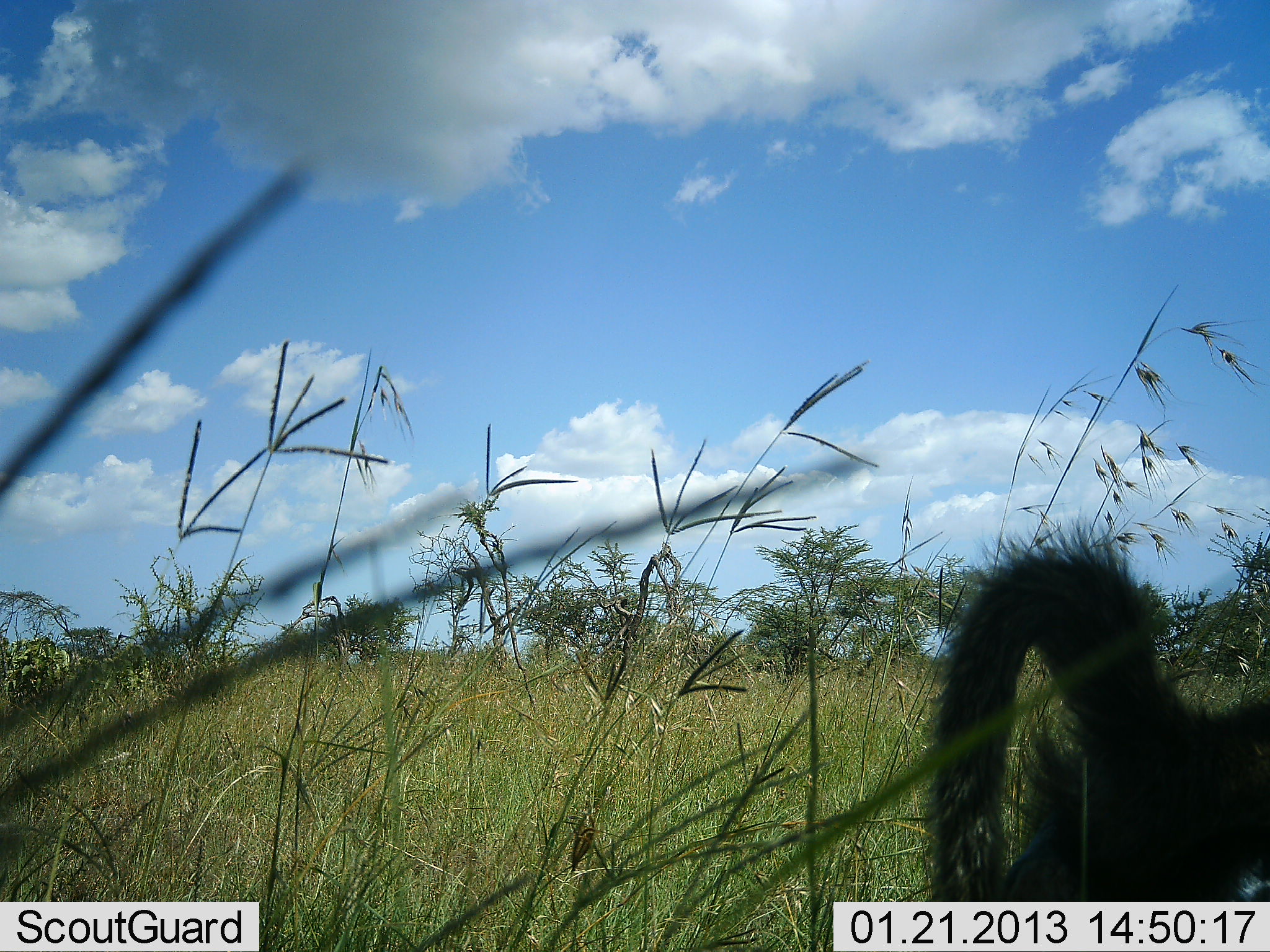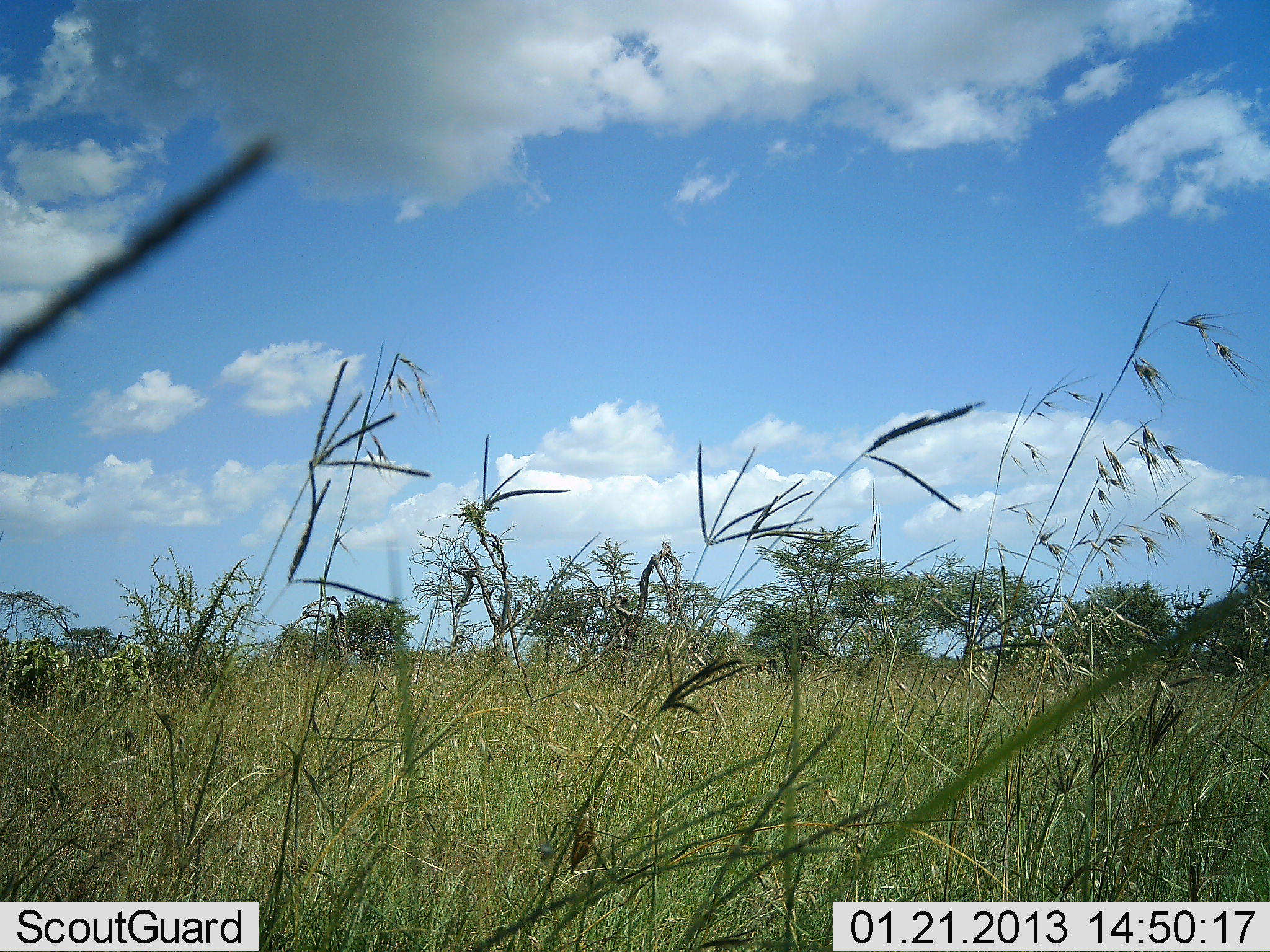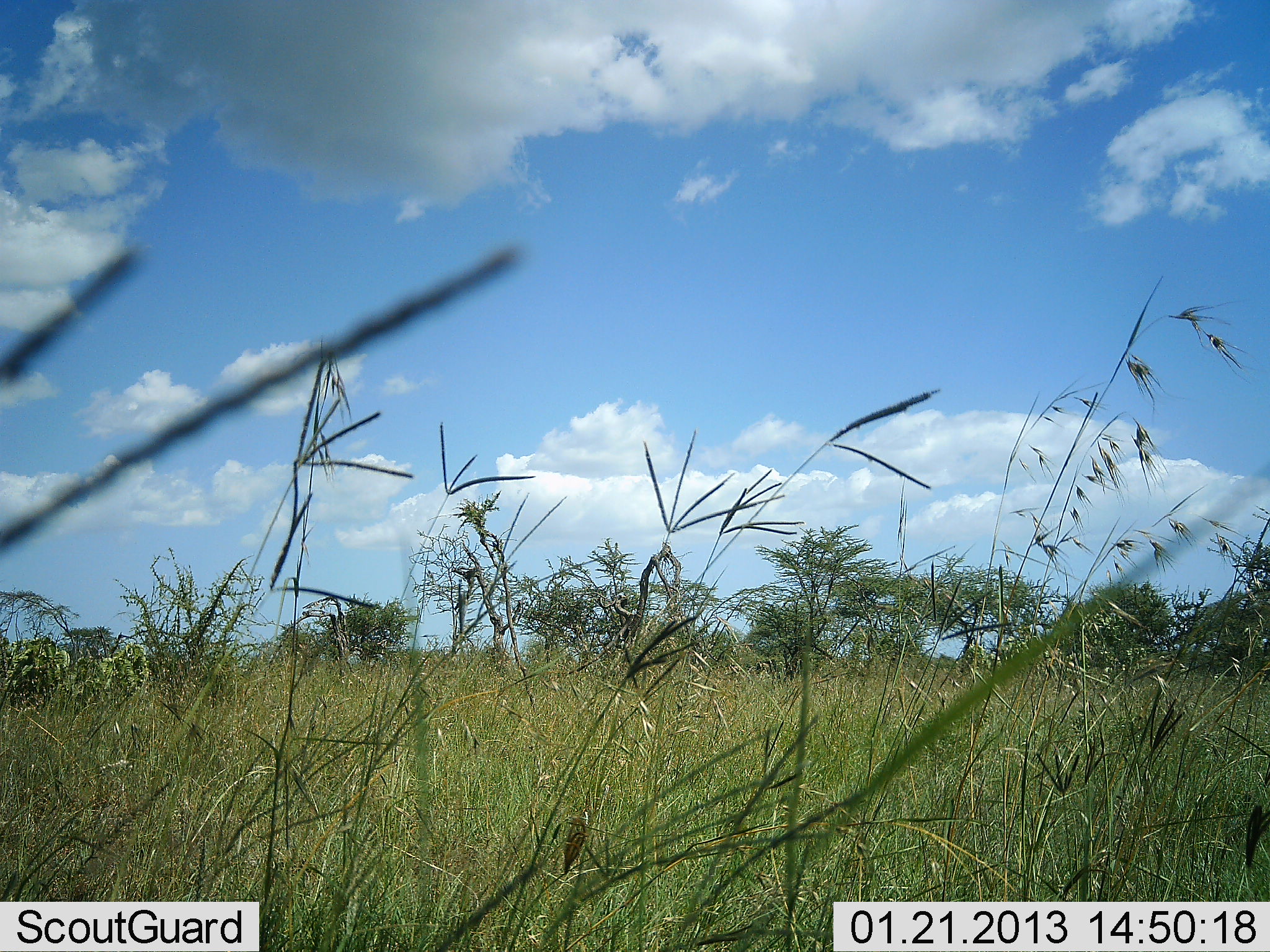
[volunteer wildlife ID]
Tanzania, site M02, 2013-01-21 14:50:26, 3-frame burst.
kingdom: Animalia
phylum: Chordata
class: Mammalia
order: Primates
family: Cercopithecidae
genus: Papio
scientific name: Papio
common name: baboon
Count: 1.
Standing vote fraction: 0%.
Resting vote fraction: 0%.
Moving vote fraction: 100%.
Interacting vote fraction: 0%.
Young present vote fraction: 0%.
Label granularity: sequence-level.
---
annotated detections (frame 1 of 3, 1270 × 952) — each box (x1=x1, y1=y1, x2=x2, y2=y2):
animal: (x1=915, y1=532, x2=1270, y2=901)